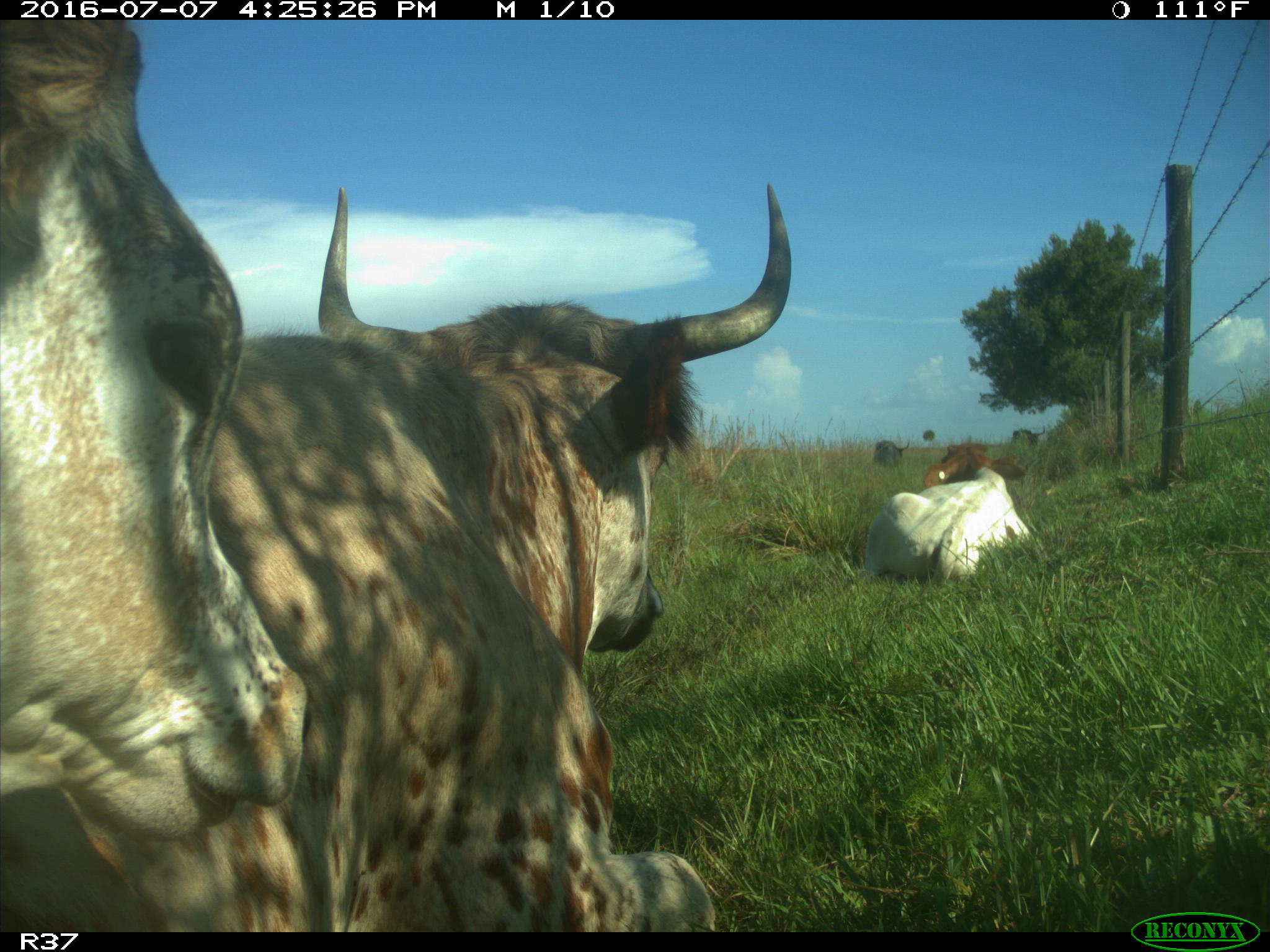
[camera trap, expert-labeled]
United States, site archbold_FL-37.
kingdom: Animalia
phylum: Chordata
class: Mammalia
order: Artiodactyla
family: Bovidae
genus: Bos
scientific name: Bos taurus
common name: domestic cow